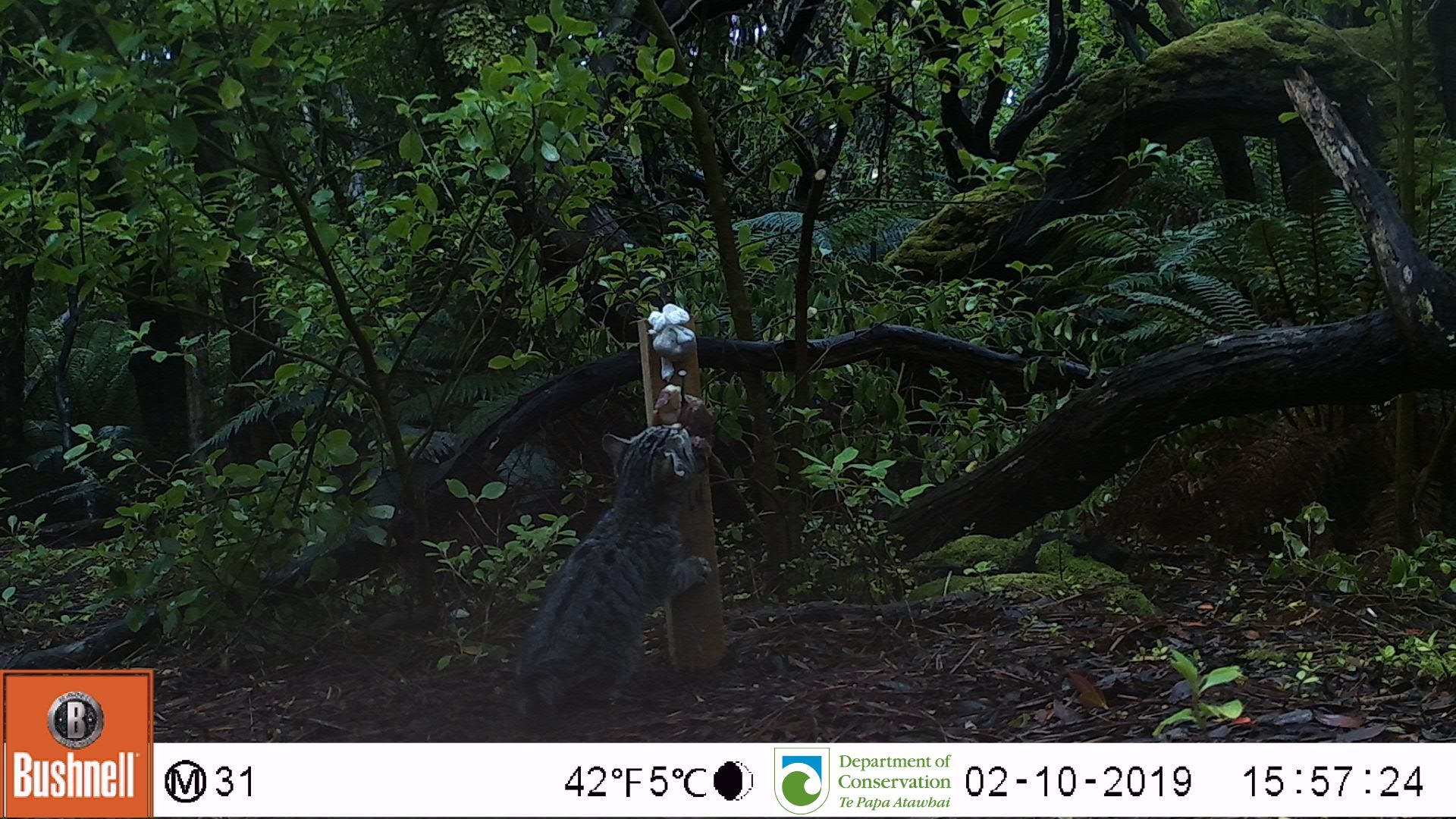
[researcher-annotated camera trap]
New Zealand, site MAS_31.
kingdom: Animalia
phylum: Chordata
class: Mammalia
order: Carnivora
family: Felidae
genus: Felis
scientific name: Felis catus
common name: domestic cat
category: cat